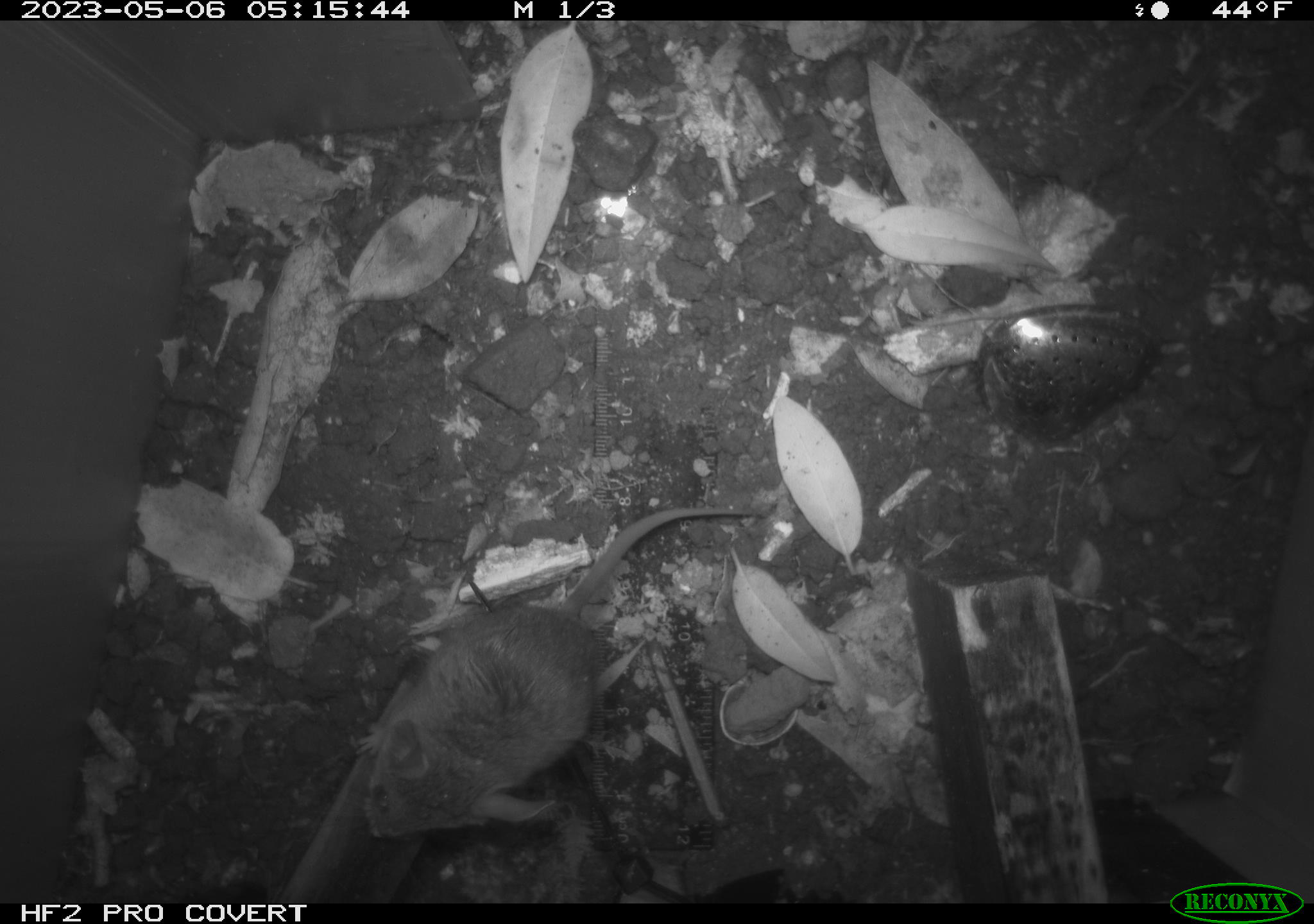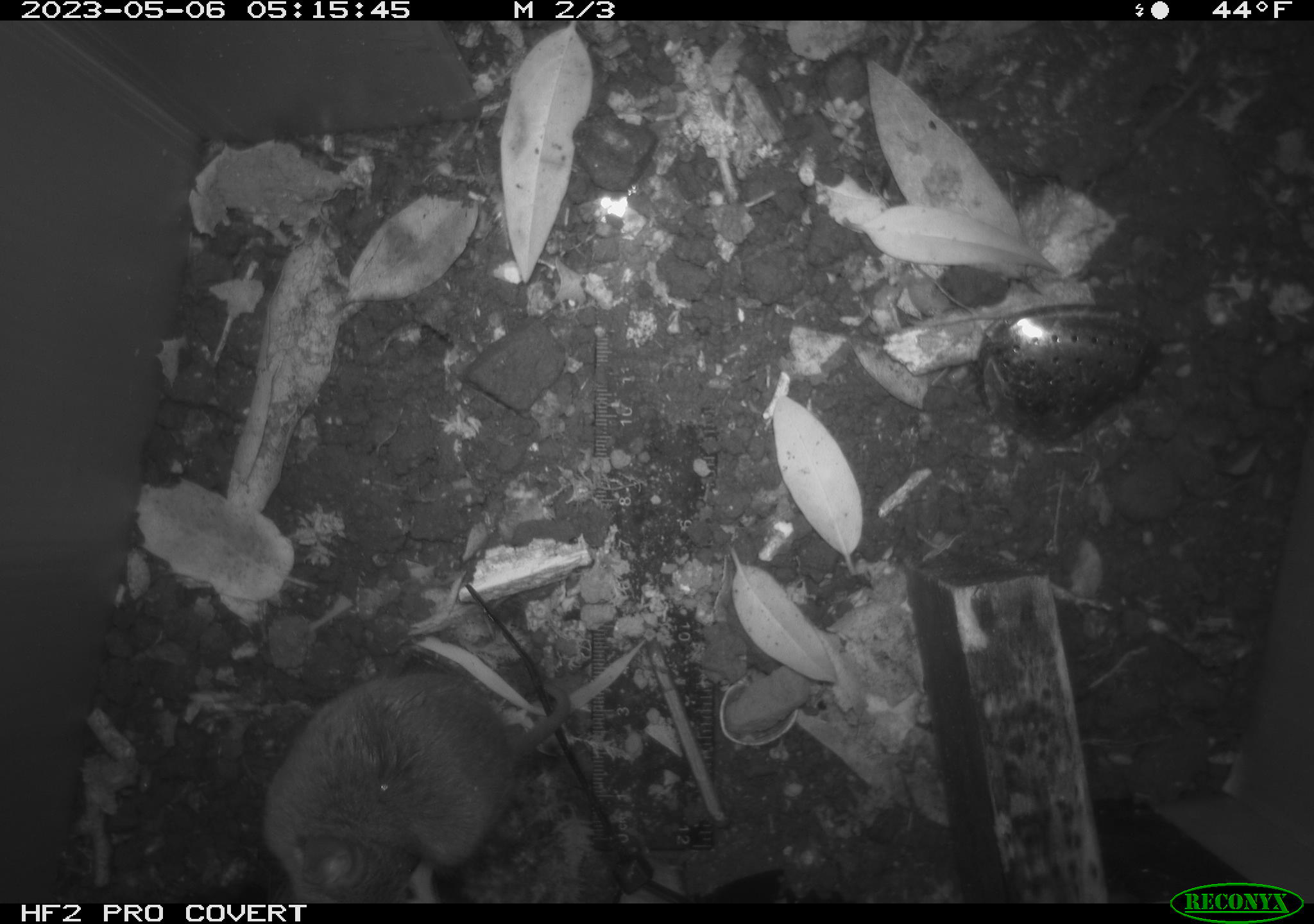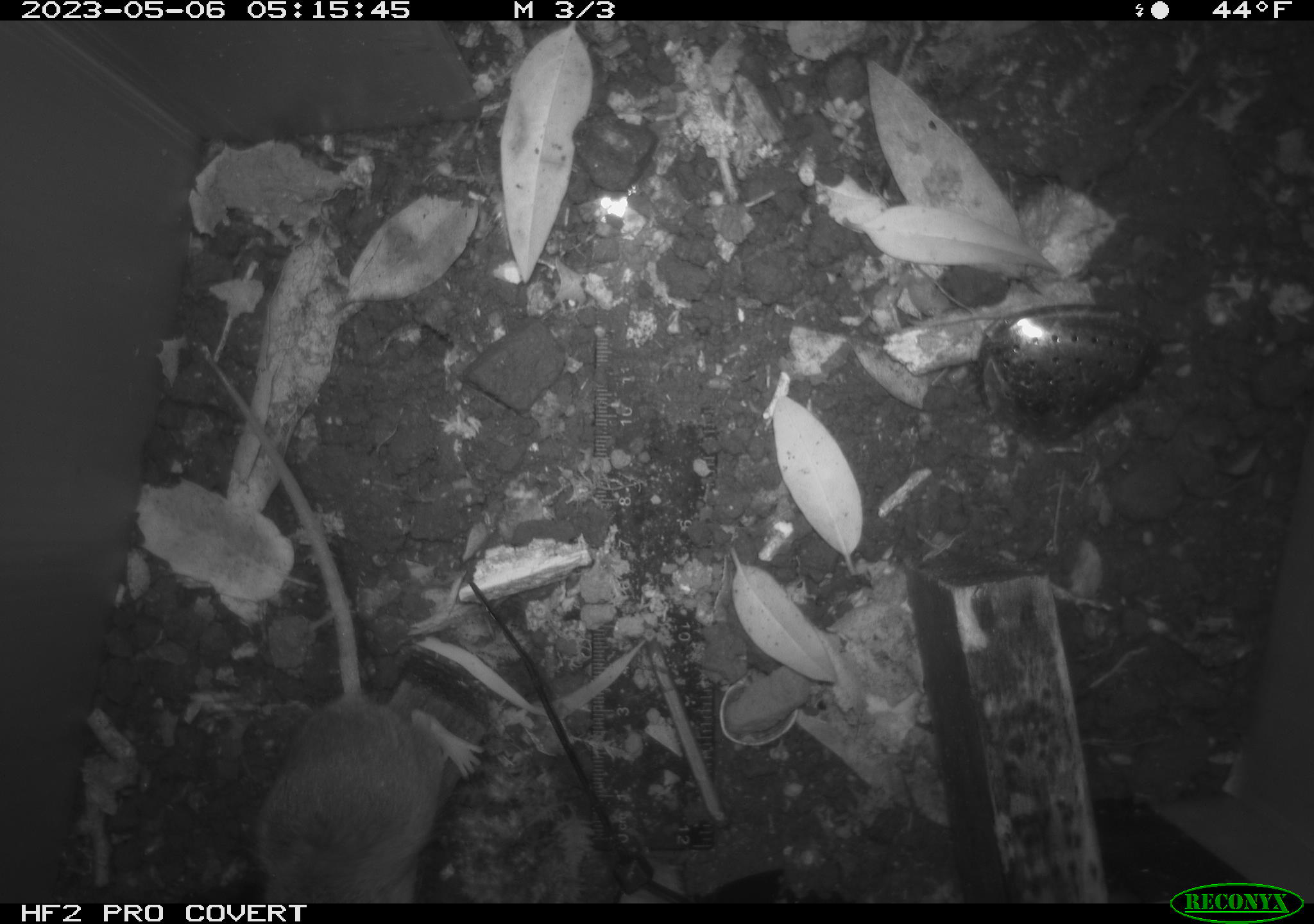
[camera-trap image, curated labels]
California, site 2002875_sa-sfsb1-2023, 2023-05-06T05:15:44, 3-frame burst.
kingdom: Animalia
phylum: Chordata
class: Mammalia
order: Rodentia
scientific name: Rodentia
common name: mouse species